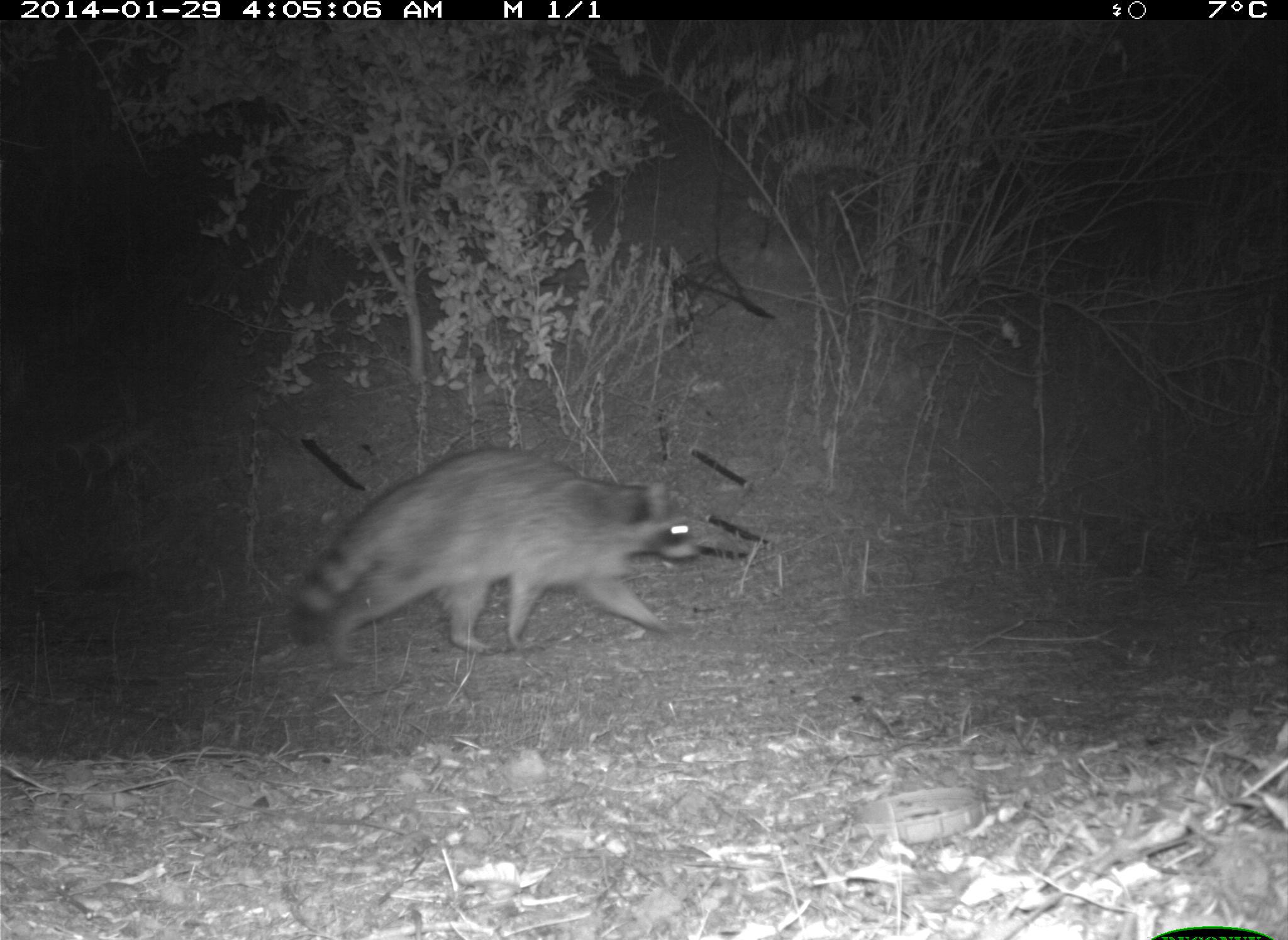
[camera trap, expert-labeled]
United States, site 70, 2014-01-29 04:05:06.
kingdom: Animalia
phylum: Chordata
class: Mammalia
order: Carnivora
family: Procyonidae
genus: Procyon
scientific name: Procyon lotor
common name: raccoon